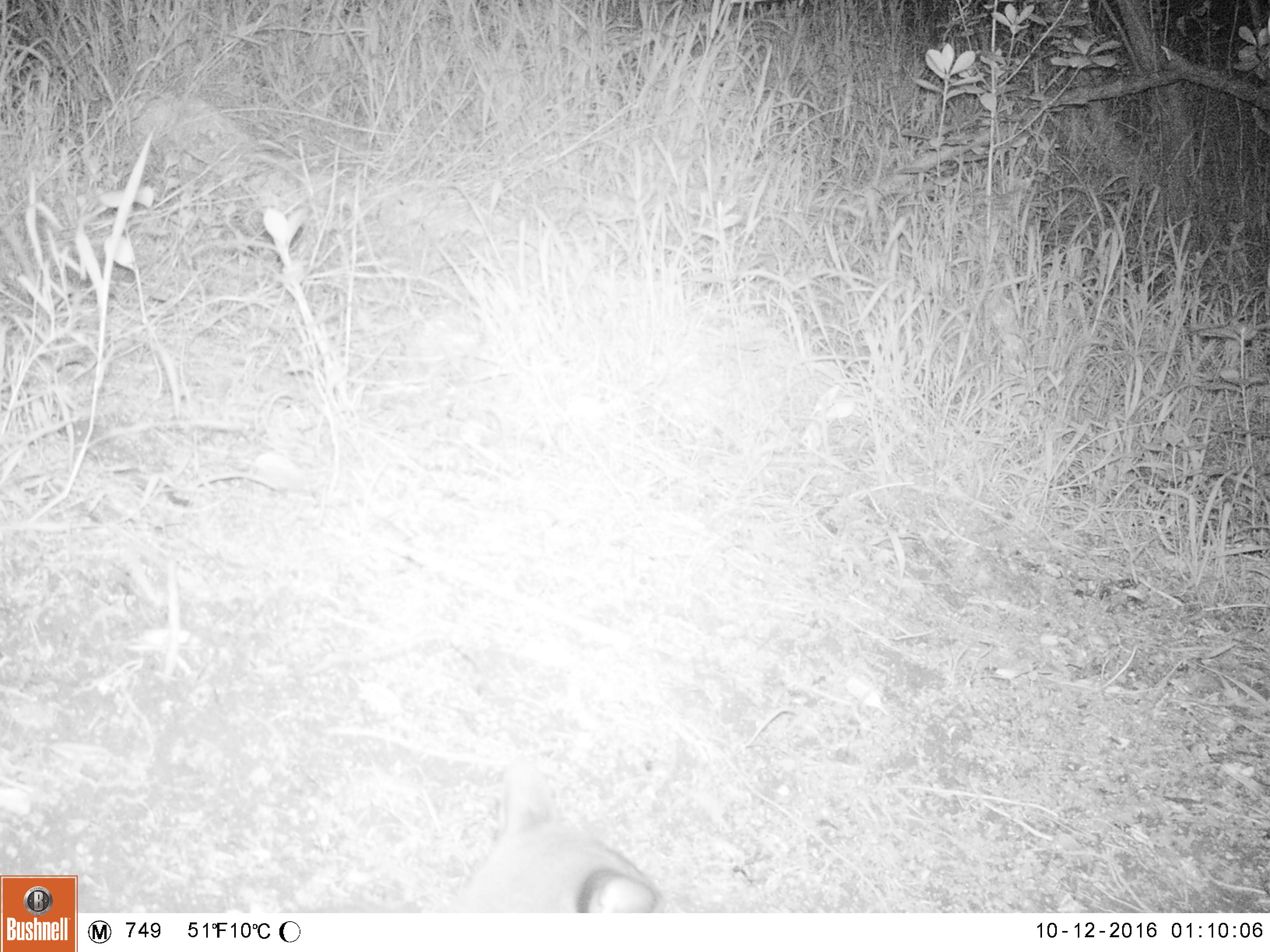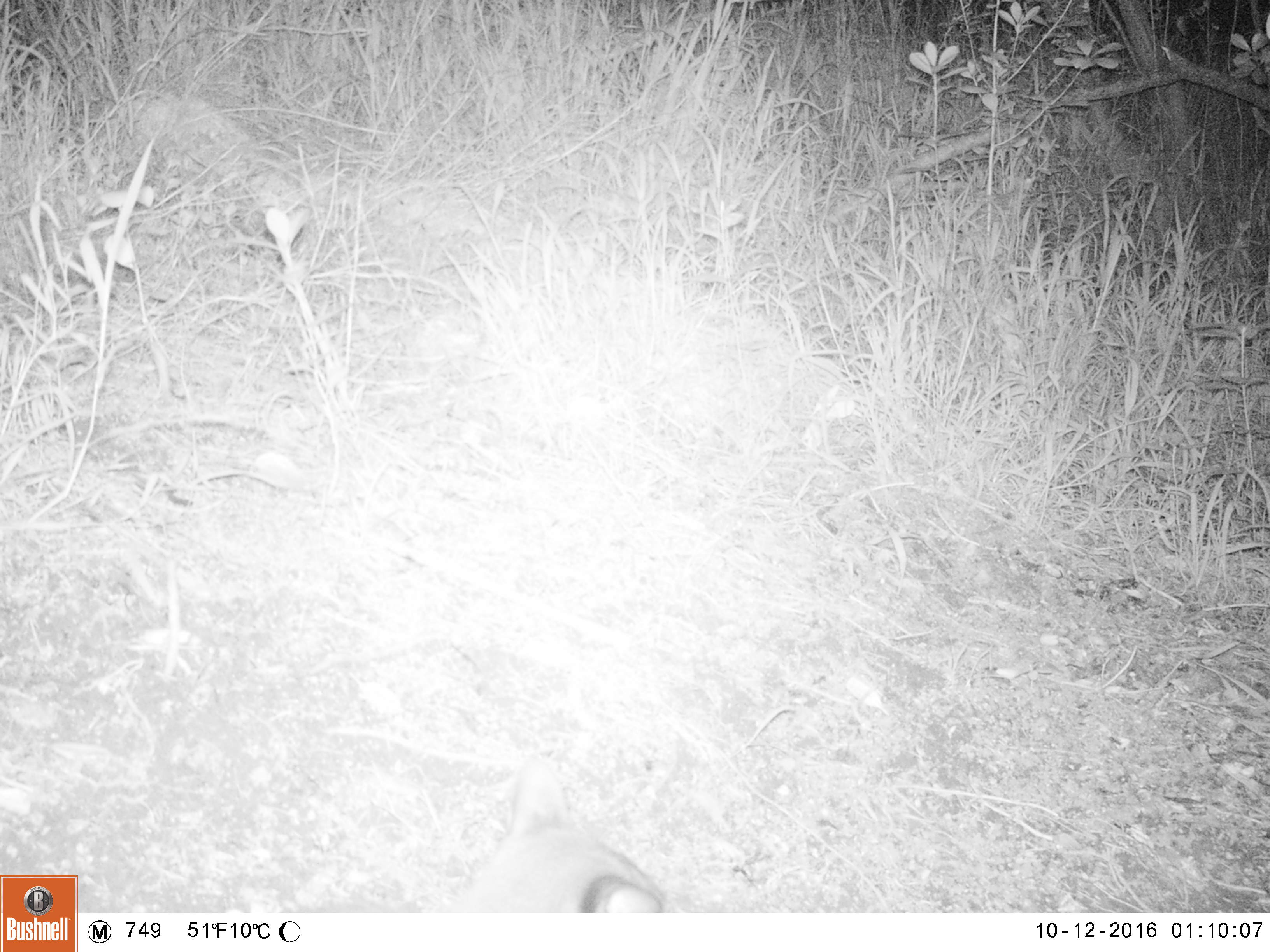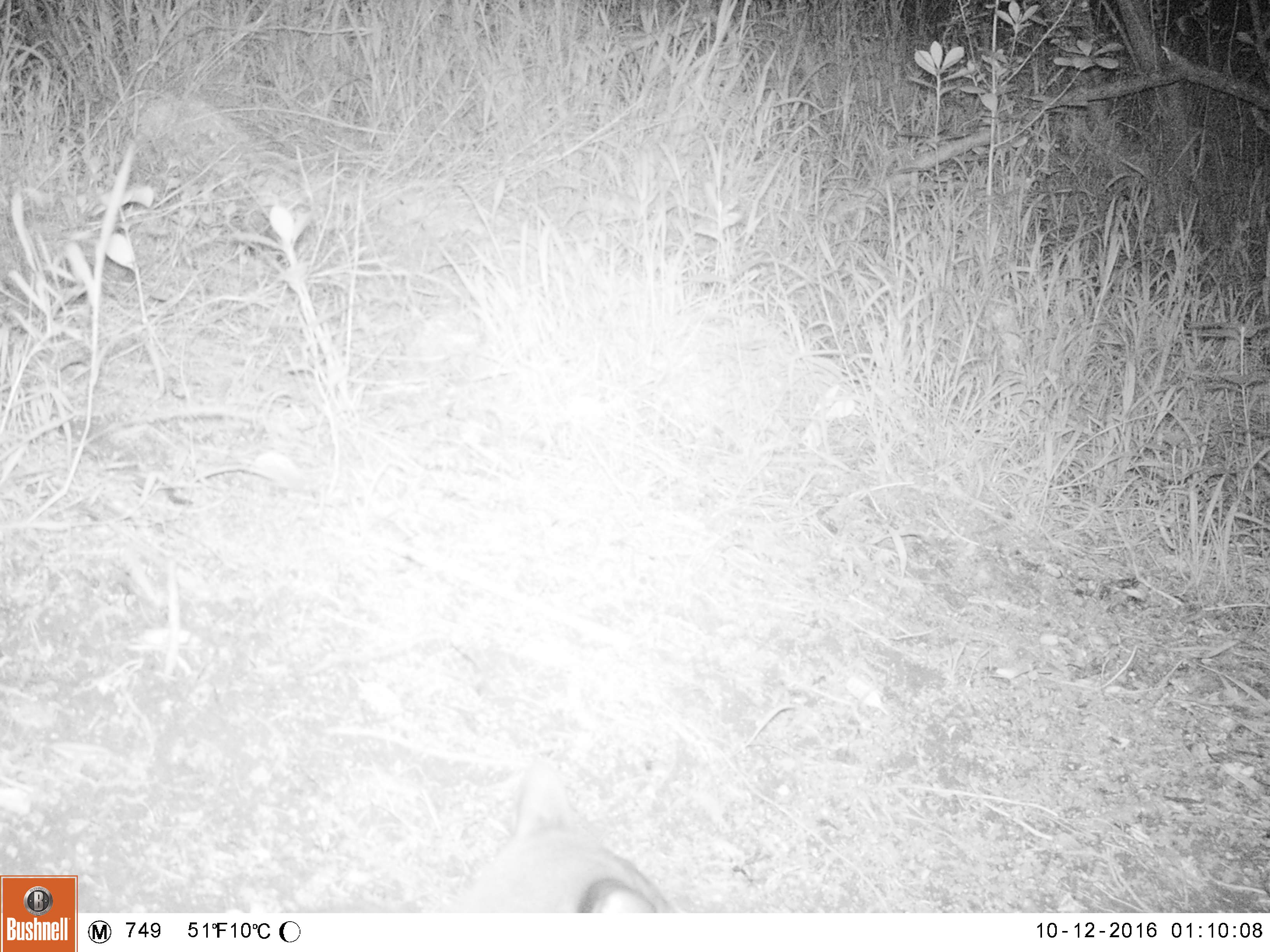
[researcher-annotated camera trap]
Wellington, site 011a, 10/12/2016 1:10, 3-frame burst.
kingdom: Animalia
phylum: Chordata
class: Mammalia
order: Carnivora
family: Felidae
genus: Felis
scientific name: Felis catus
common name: cat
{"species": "cat (Felis catus)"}